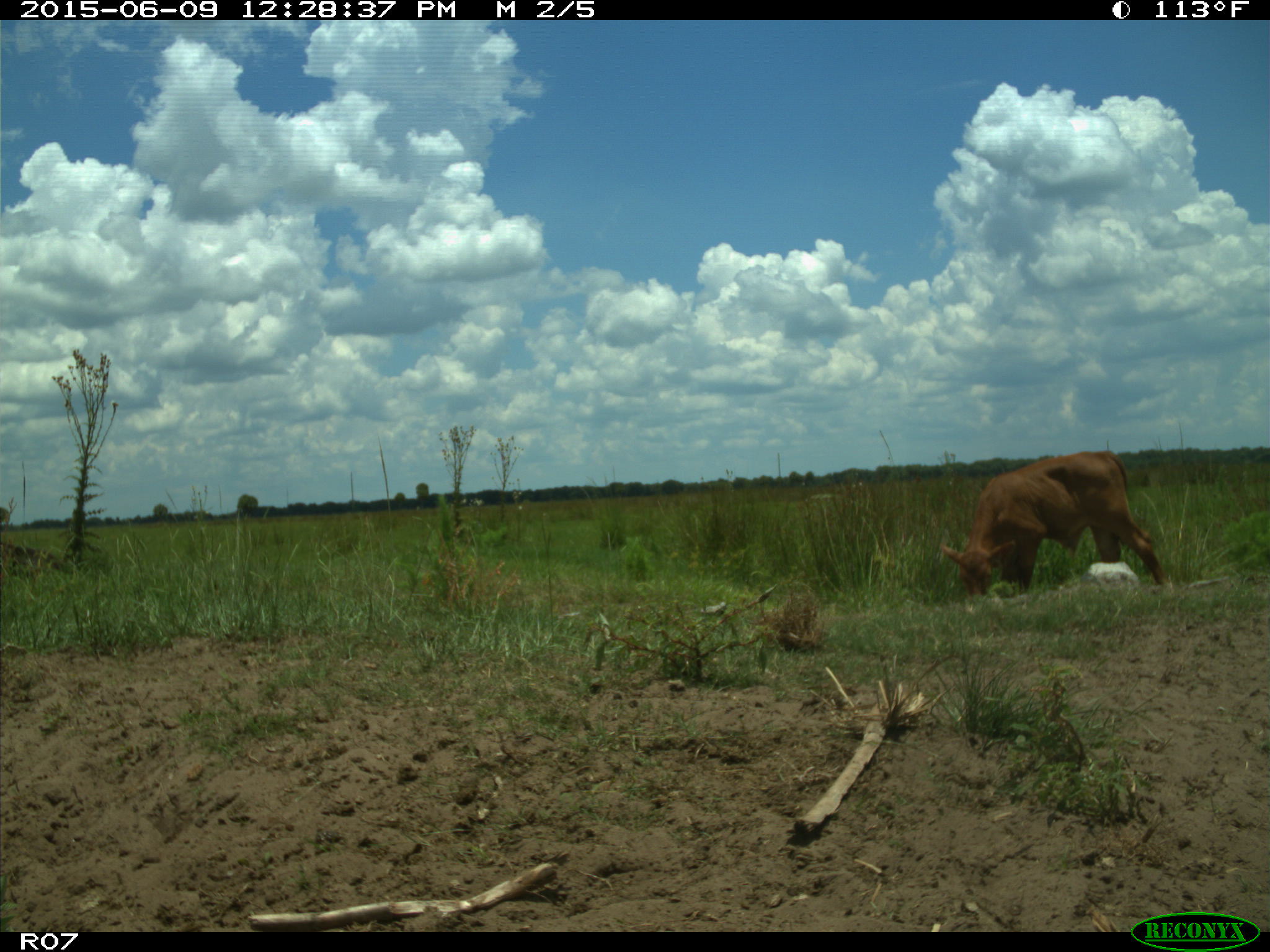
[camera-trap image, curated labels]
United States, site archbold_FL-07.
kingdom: Animalia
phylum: Chordata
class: Mammalia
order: Artiodactyla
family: Bovidae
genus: Bos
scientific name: Bos taurus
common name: domestic cow